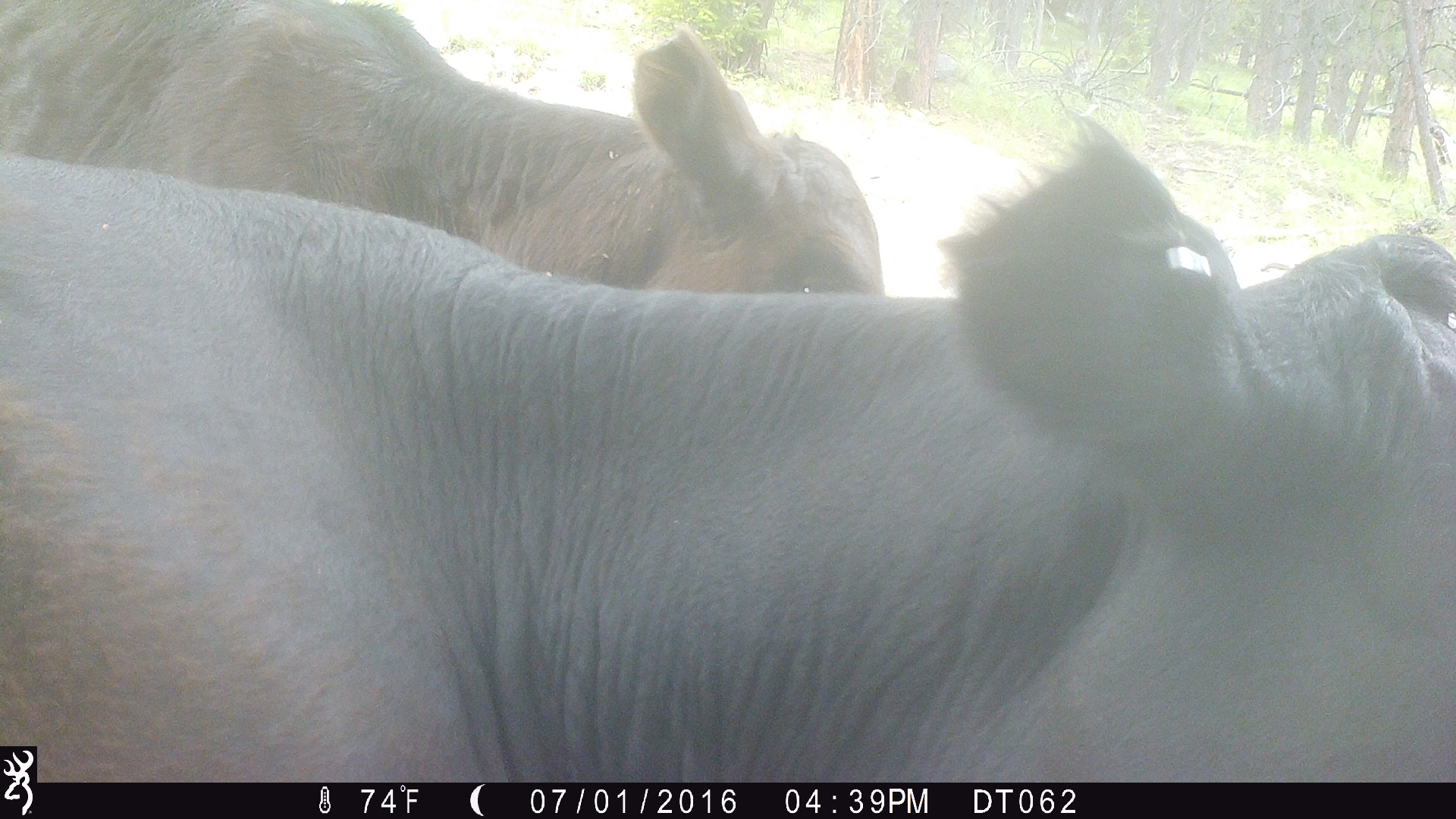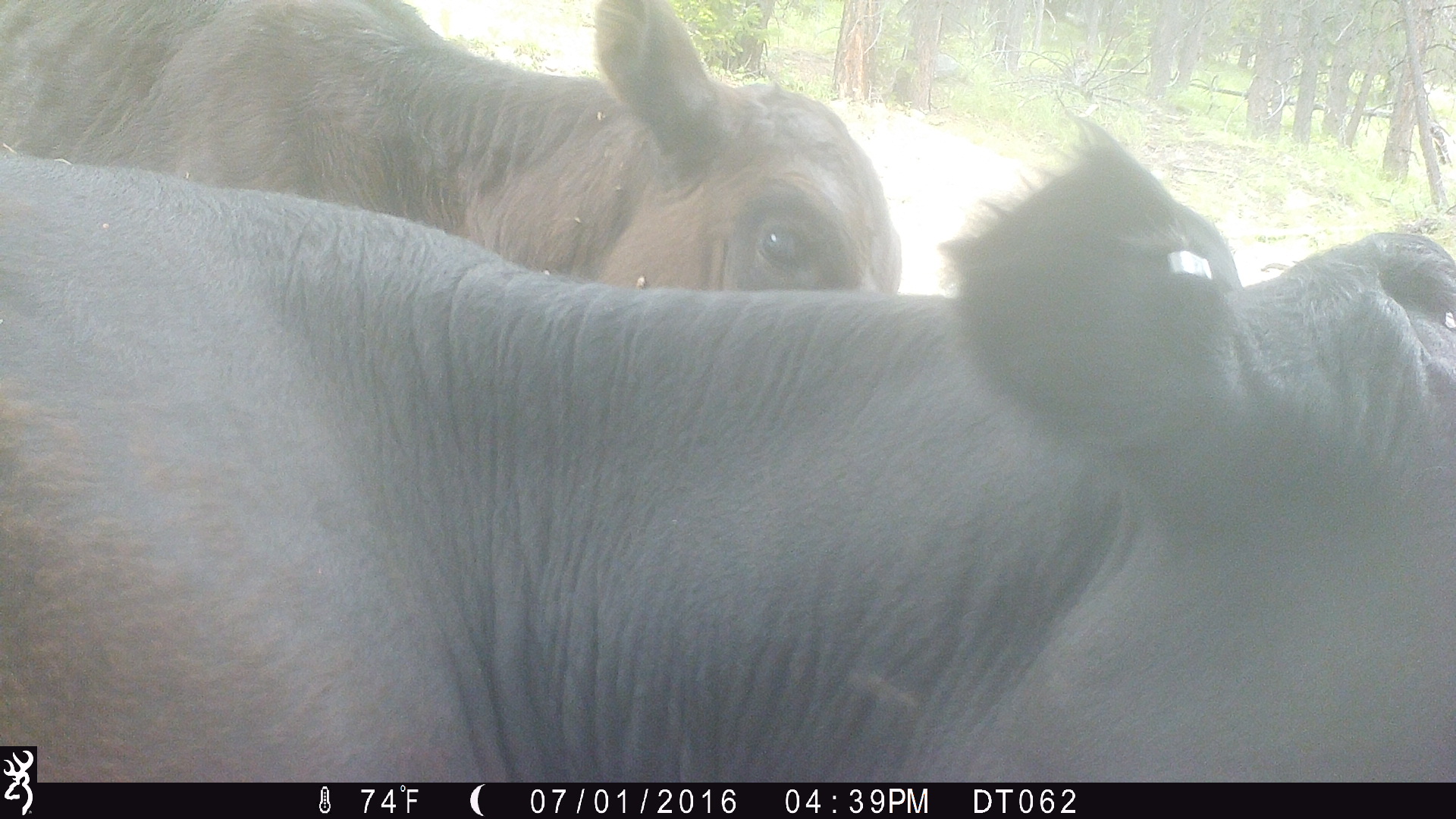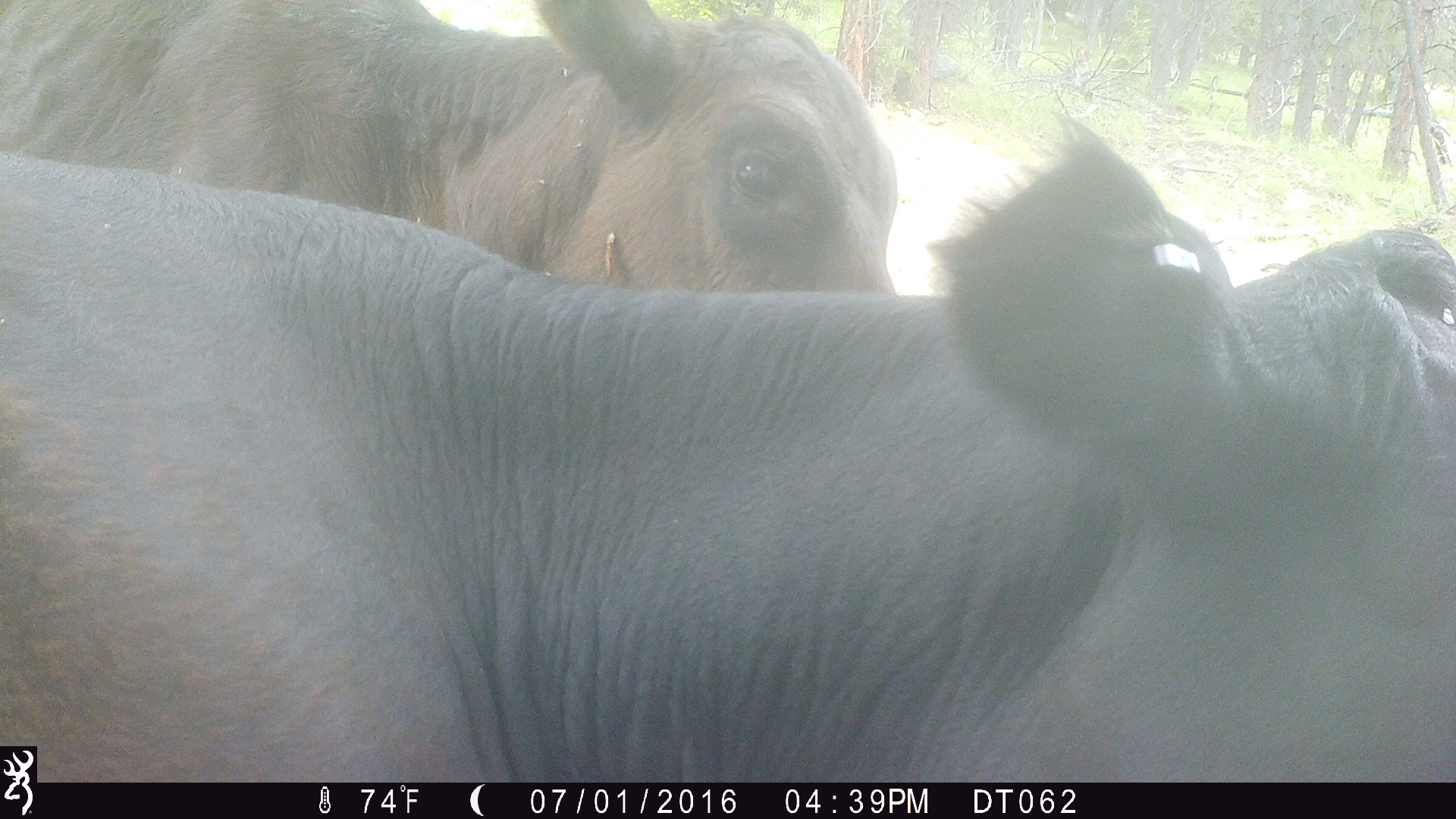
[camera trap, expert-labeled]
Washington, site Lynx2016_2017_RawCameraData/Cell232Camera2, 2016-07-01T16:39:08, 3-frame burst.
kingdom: Animalia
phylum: Chordata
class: Mammalia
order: Artiodactyla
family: Bovidae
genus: Bos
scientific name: Bos taurus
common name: domestic cattle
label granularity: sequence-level